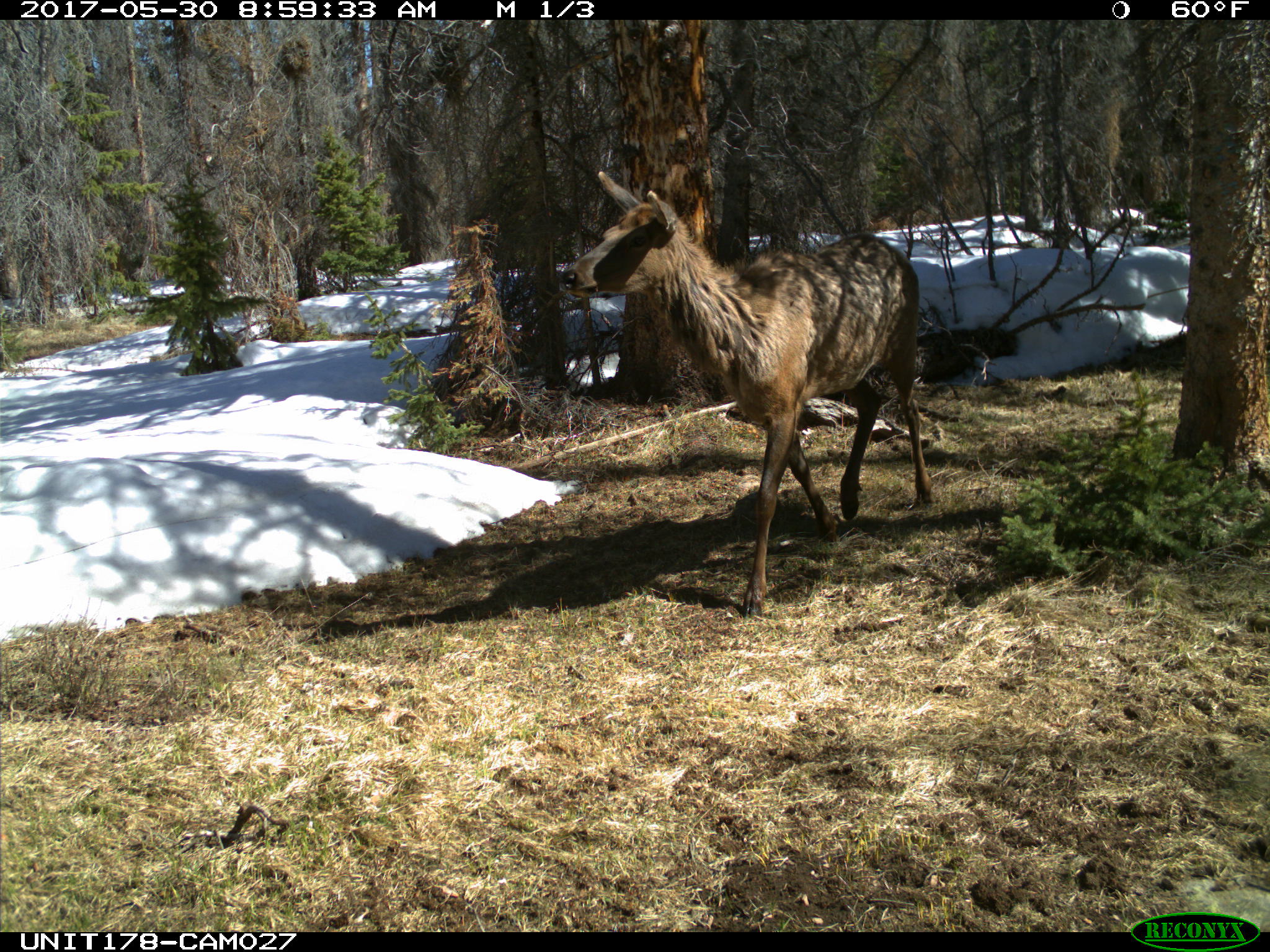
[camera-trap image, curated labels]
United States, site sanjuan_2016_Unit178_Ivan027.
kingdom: Animalia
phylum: Chordata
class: Mammalia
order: Artiodactyla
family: Cervidae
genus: Cervus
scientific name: Cervus elaphus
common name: red deer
Cervus elaphus (red deer).